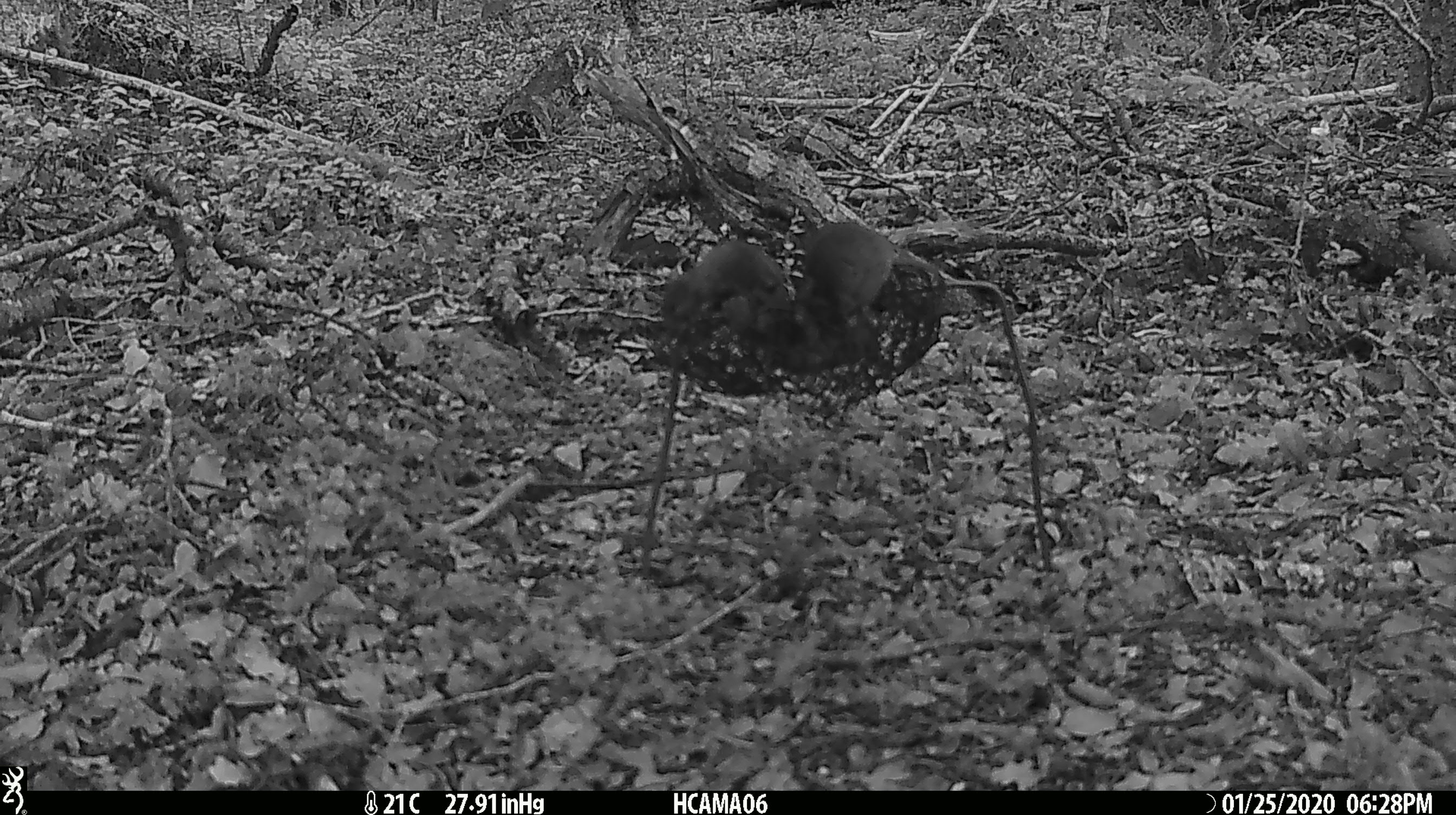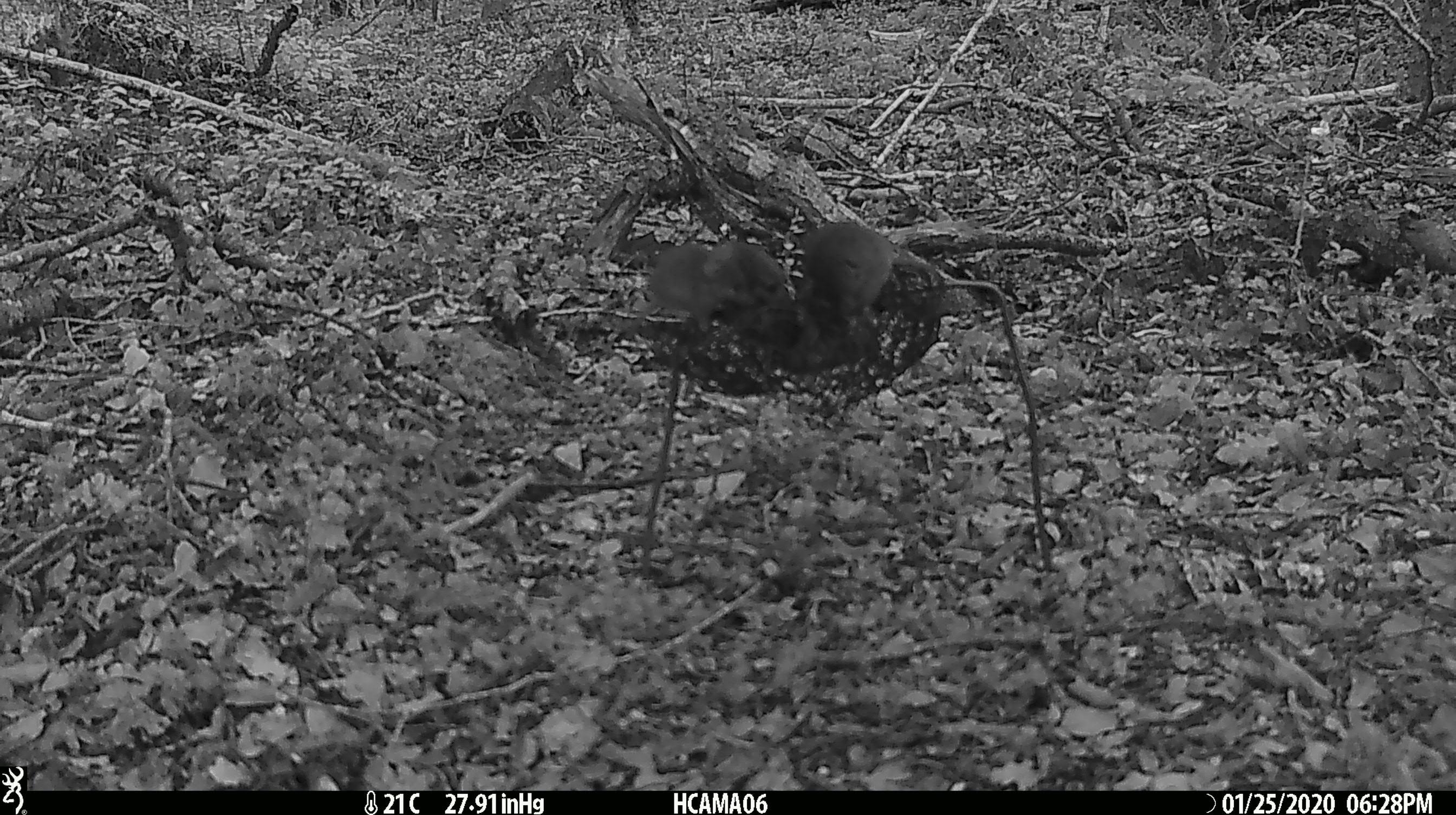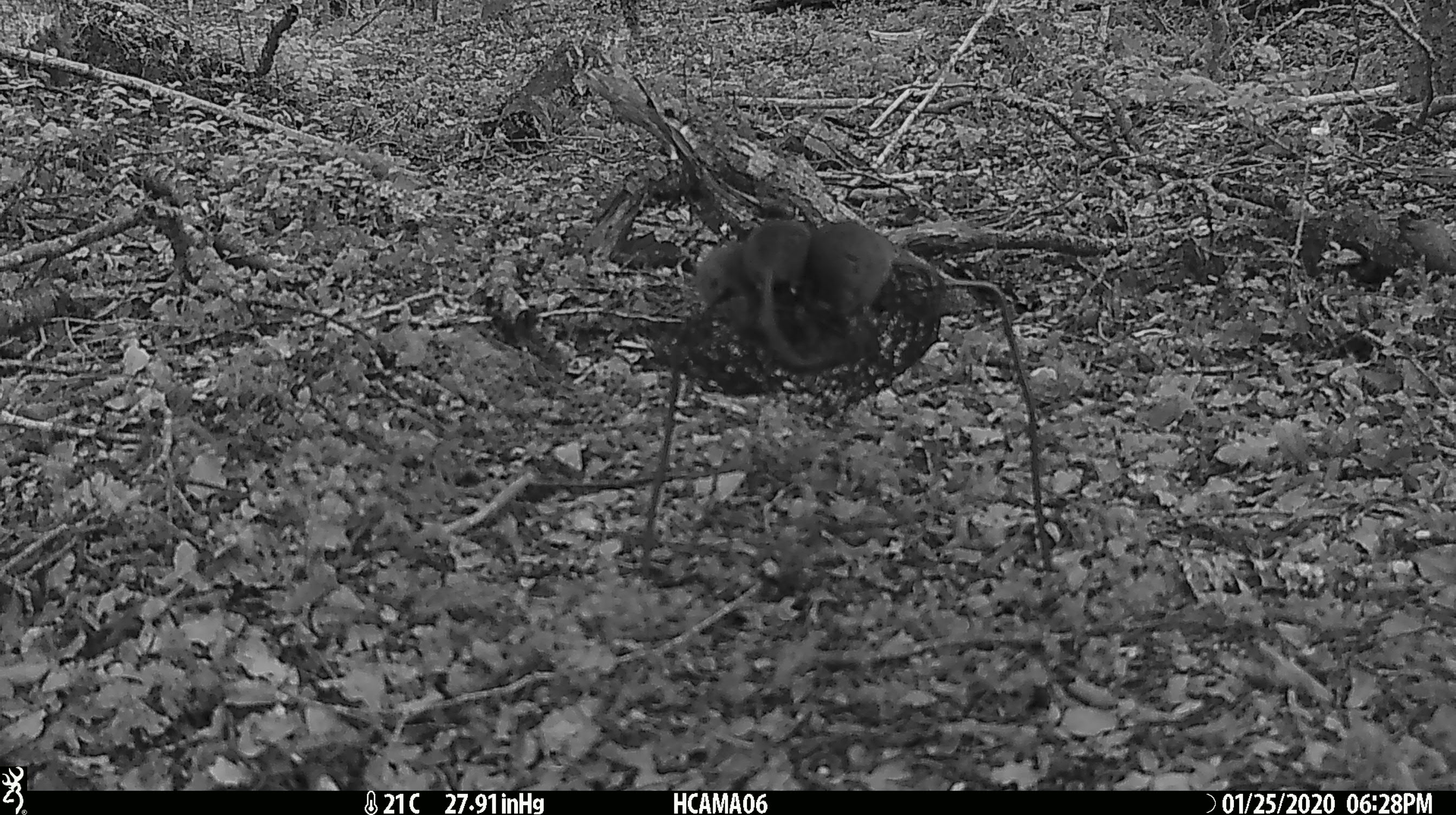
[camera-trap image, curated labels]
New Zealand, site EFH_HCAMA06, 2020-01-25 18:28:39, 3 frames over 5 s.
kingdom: Animalia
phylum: Chordata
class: Mammalia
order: Rodentia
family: Muridae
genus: Mus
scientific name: Mus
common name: mouse